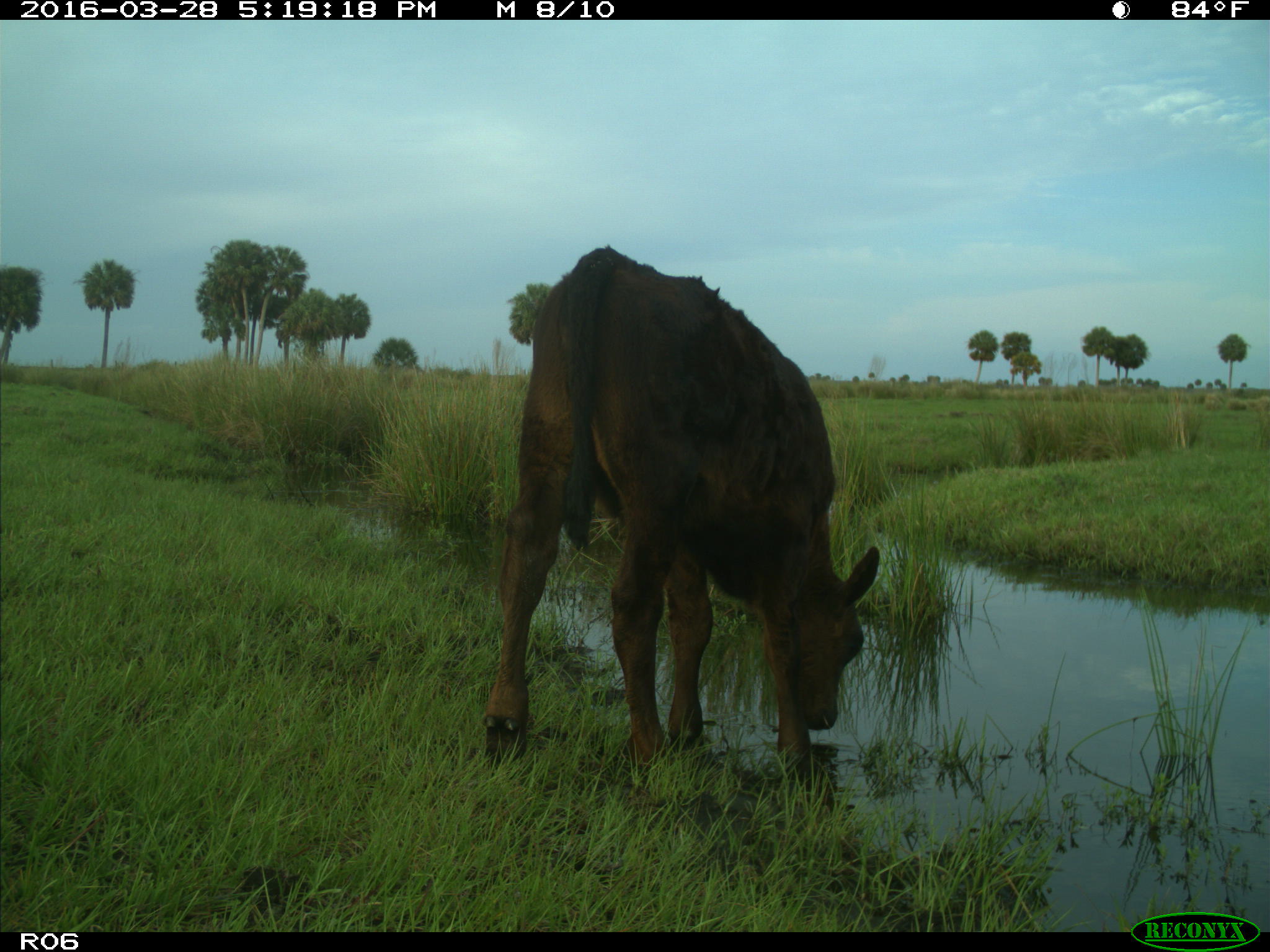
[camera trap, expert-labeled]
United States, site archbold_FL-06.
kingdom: Animalia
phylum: Chordata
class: Mammalia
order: Artiodactyla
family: Bovidae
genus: Bos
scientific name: Bos taurus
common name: domestic cow